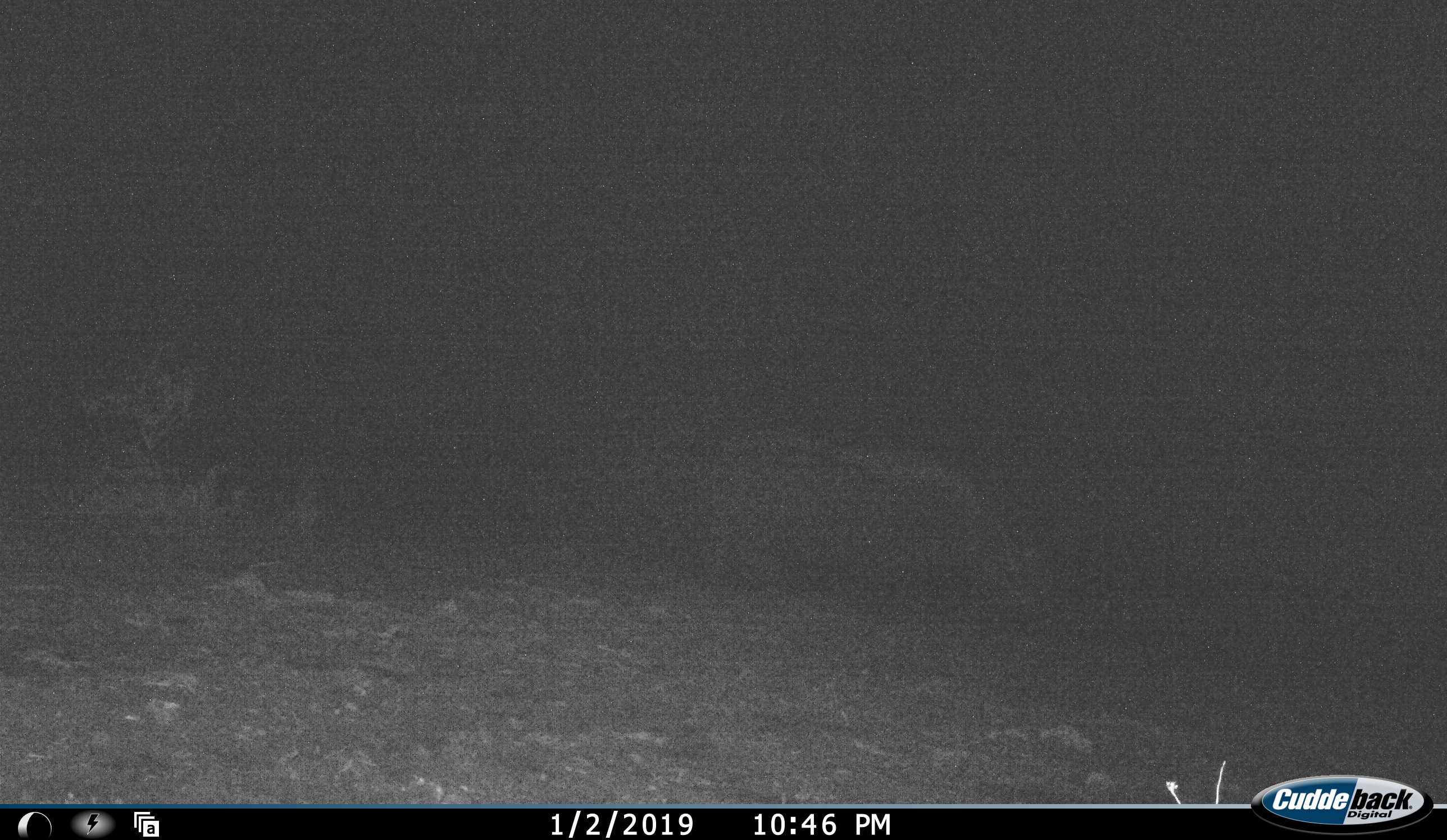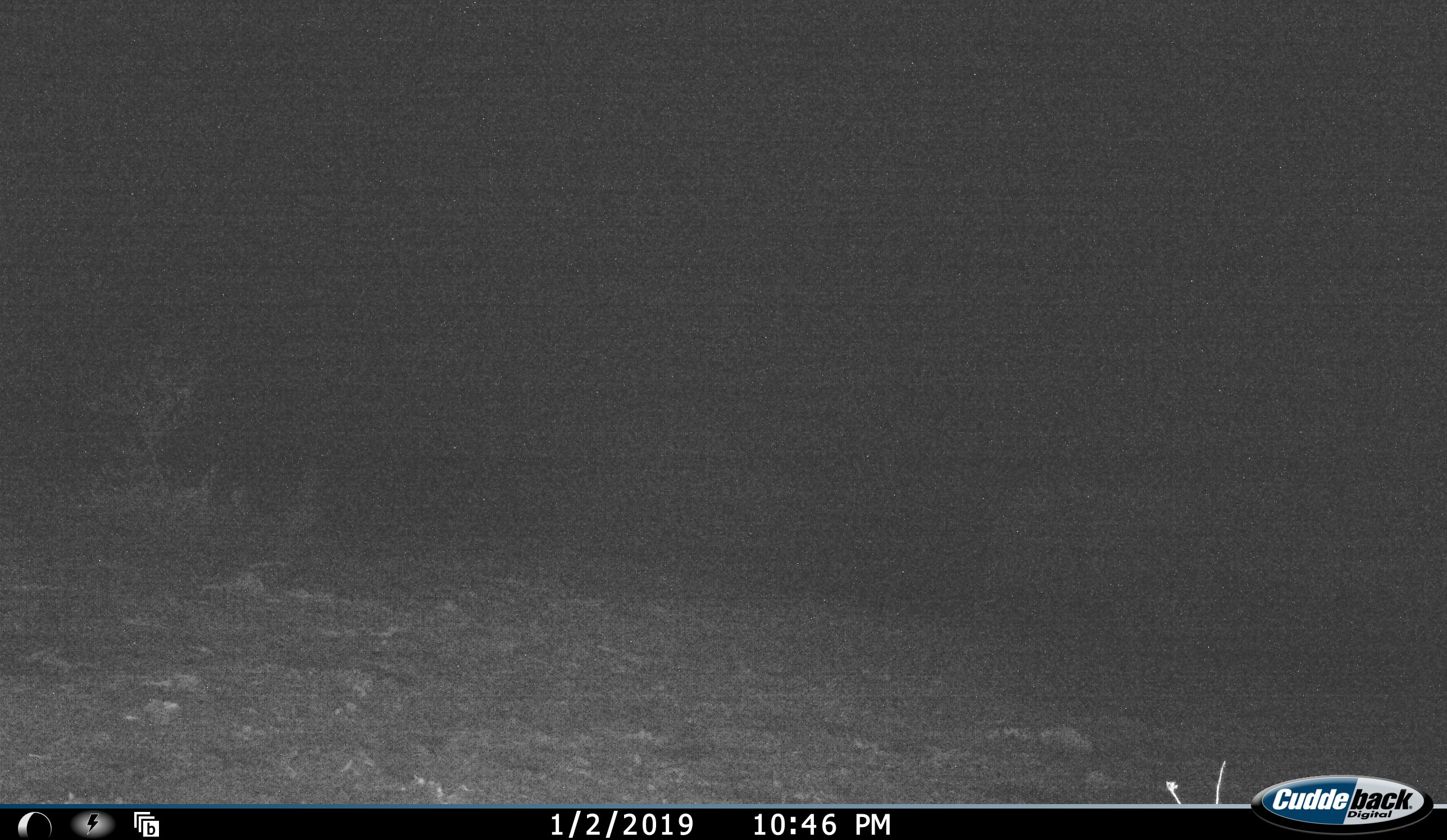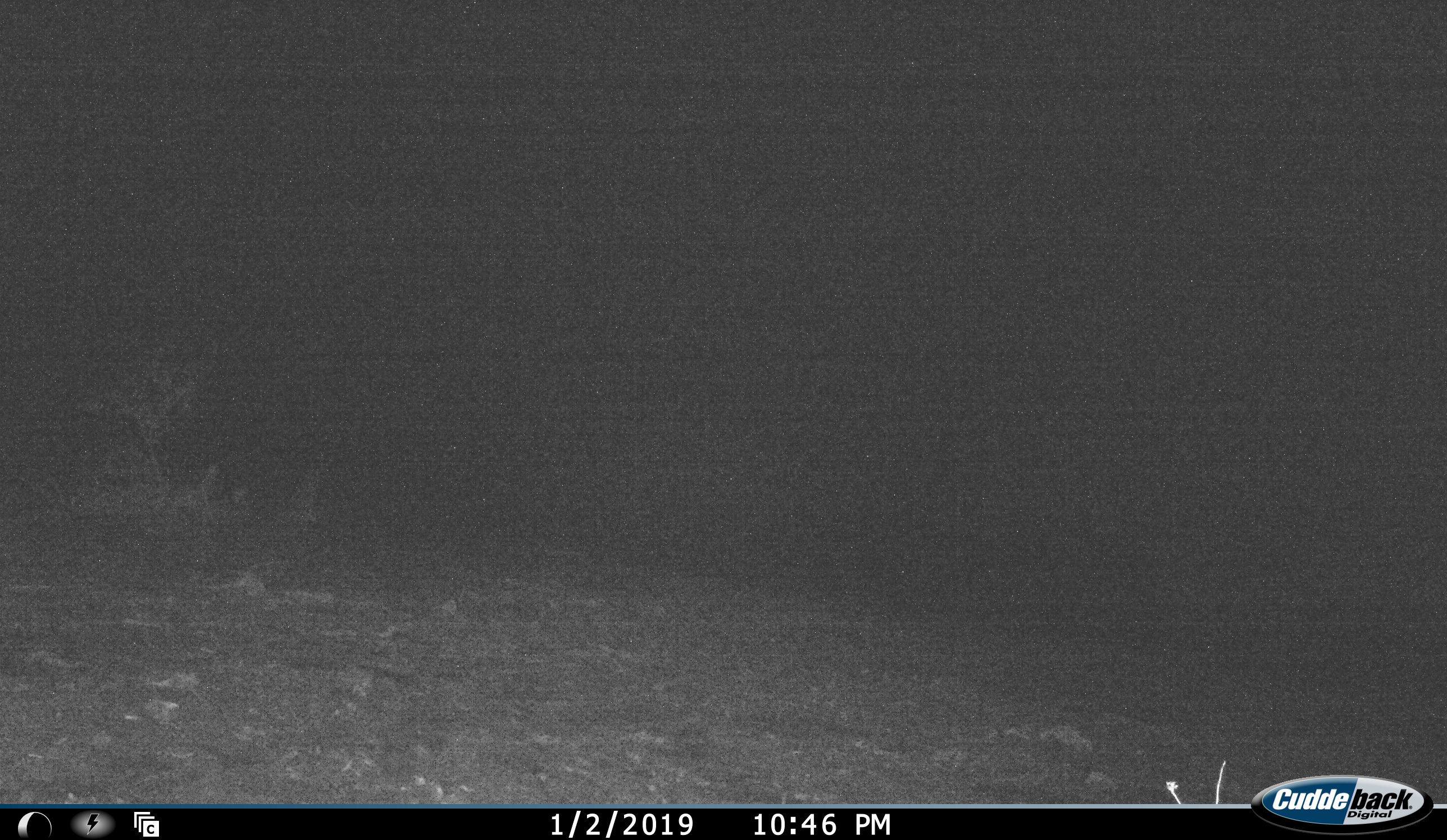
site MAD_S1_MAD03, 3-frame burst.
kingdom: Animalia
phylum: Chordata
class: Mammalia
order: Perissodactyla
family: Rhinocerotidae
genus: Ceratotherium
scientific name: Ceratotherium simum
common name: white rhinoceros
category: rhinoceroswhite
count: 1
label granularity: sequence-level